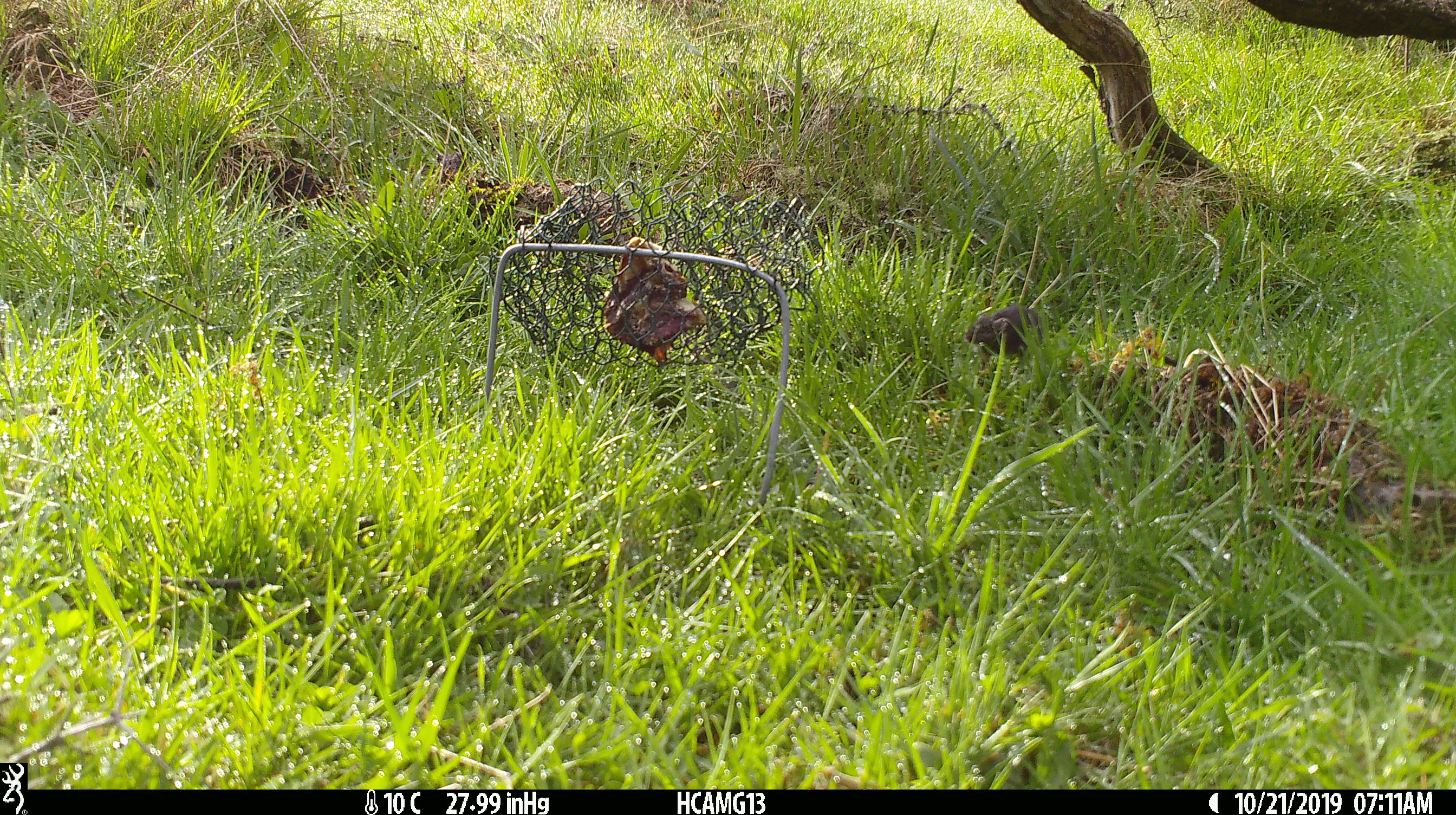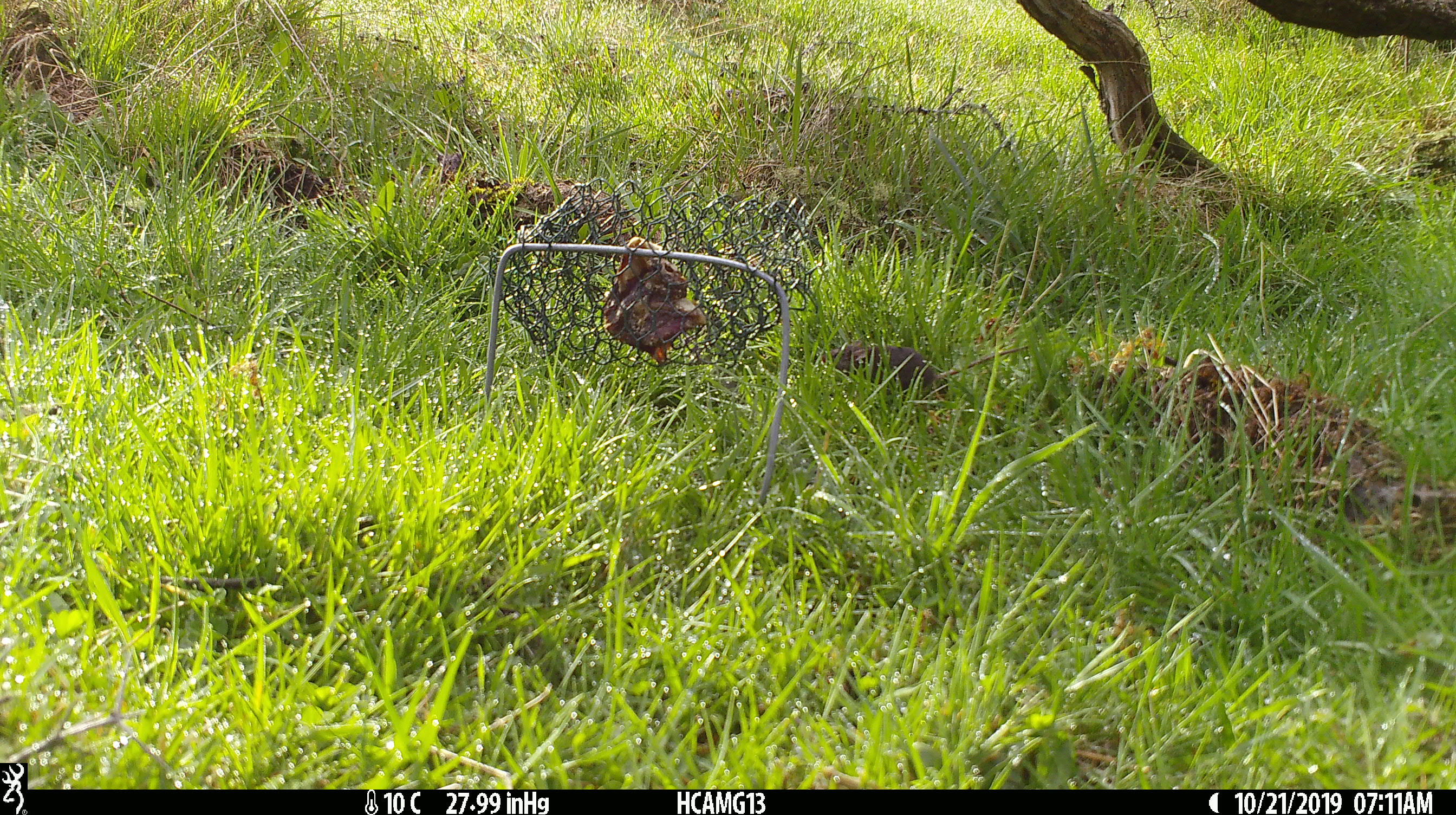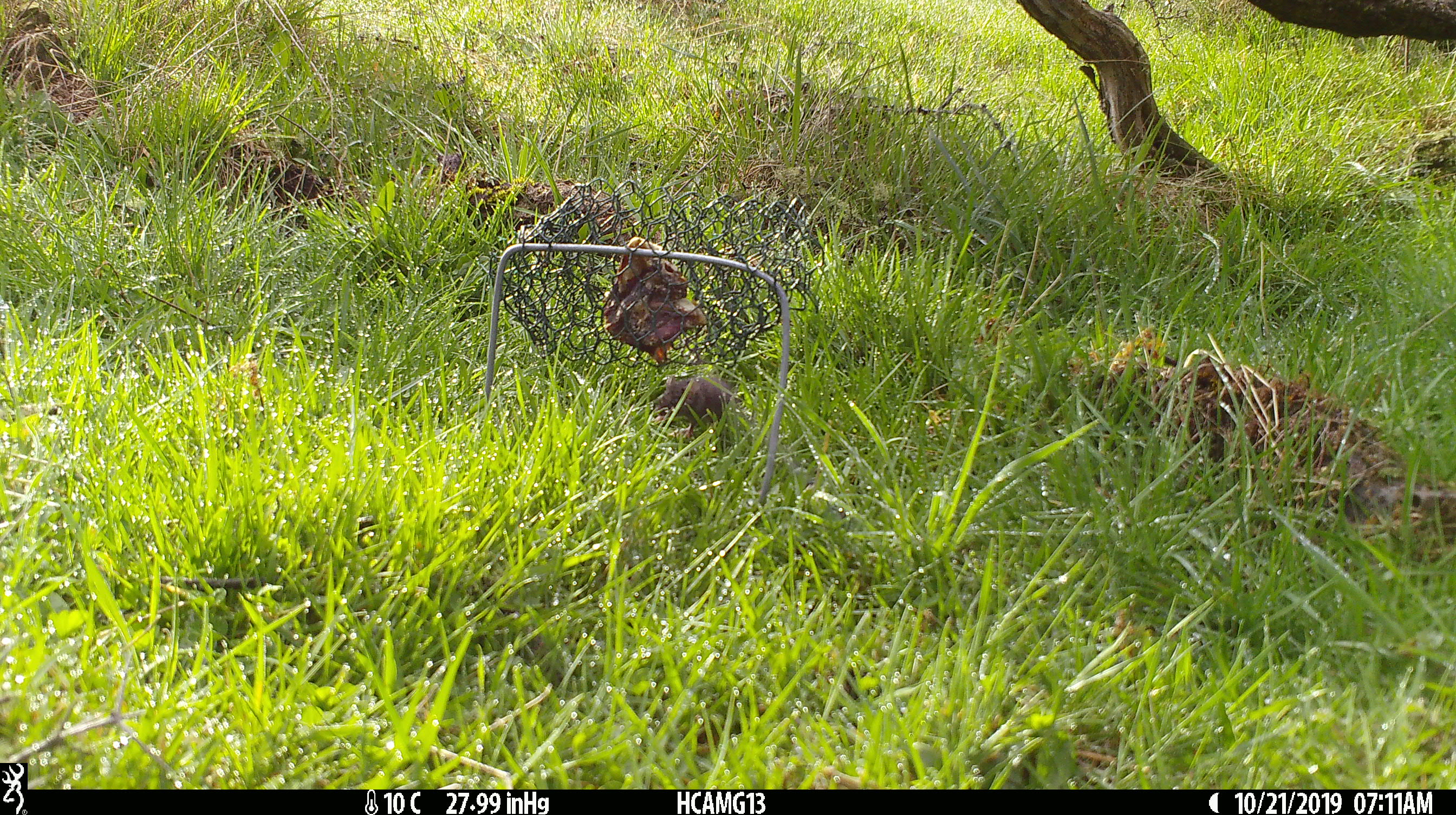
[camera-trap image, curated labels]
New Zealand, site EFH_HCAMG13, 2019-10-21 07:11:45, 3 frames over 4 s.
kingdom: Animalia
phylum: Chordata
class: Mammalia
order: Rodentia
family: Muridae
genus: Mus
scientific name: Mus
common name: mouse